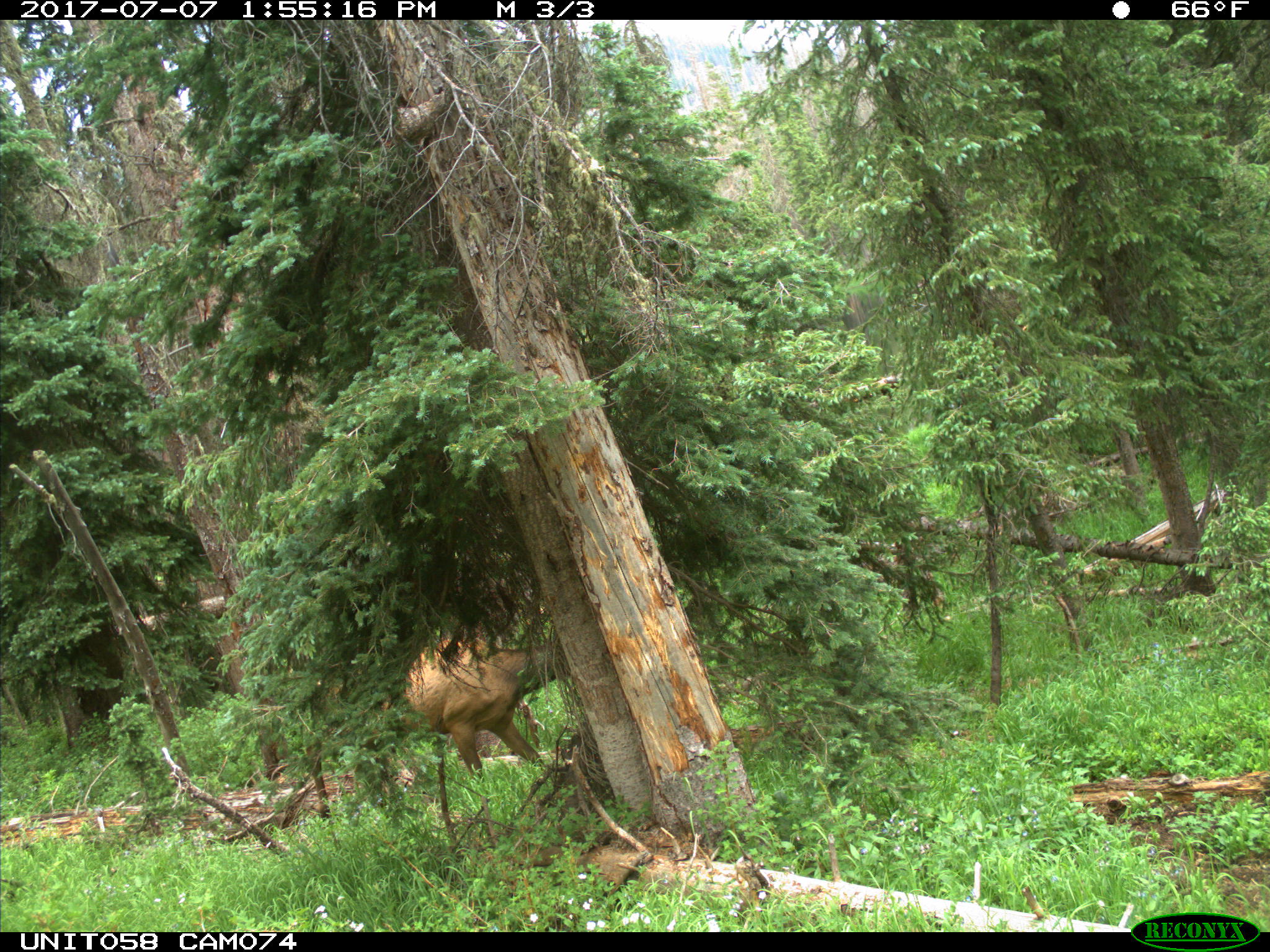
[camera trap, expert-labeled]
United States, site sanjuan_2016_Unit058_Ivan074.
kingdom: Animalia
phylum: Chordata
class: Mammalia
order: Artiodactyla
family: Cervidae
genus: Cervus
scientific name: Cervus elaphus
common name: red deer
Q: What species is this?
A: Cervus elaphus (red deer).